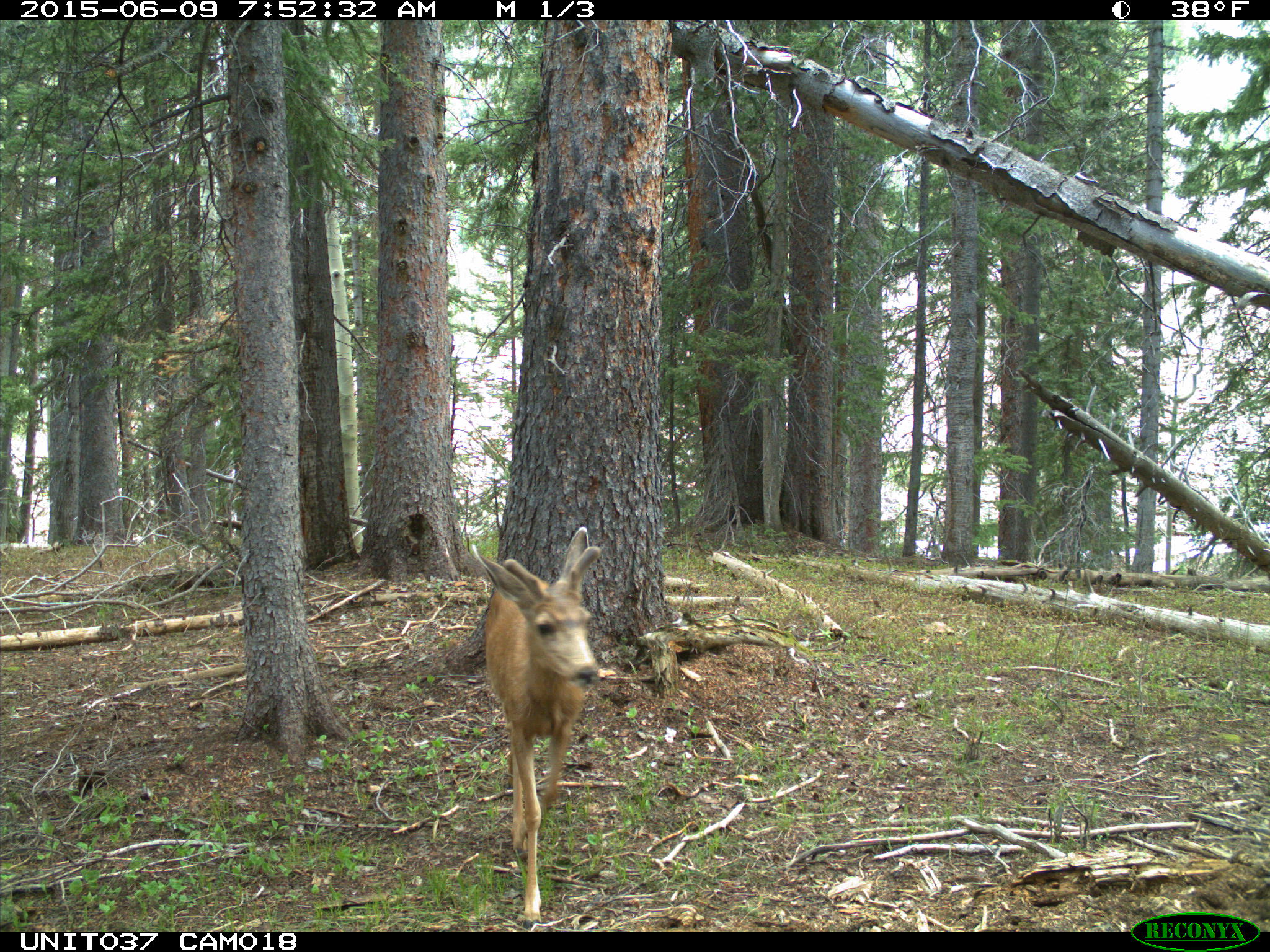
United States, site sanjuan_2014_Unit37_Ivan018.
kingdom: Animalia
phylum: Chordata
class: Mammalia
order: Artiodactyla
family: Cervidae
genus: Odocoileus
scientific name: Odocoileus hemionus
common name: mule deer